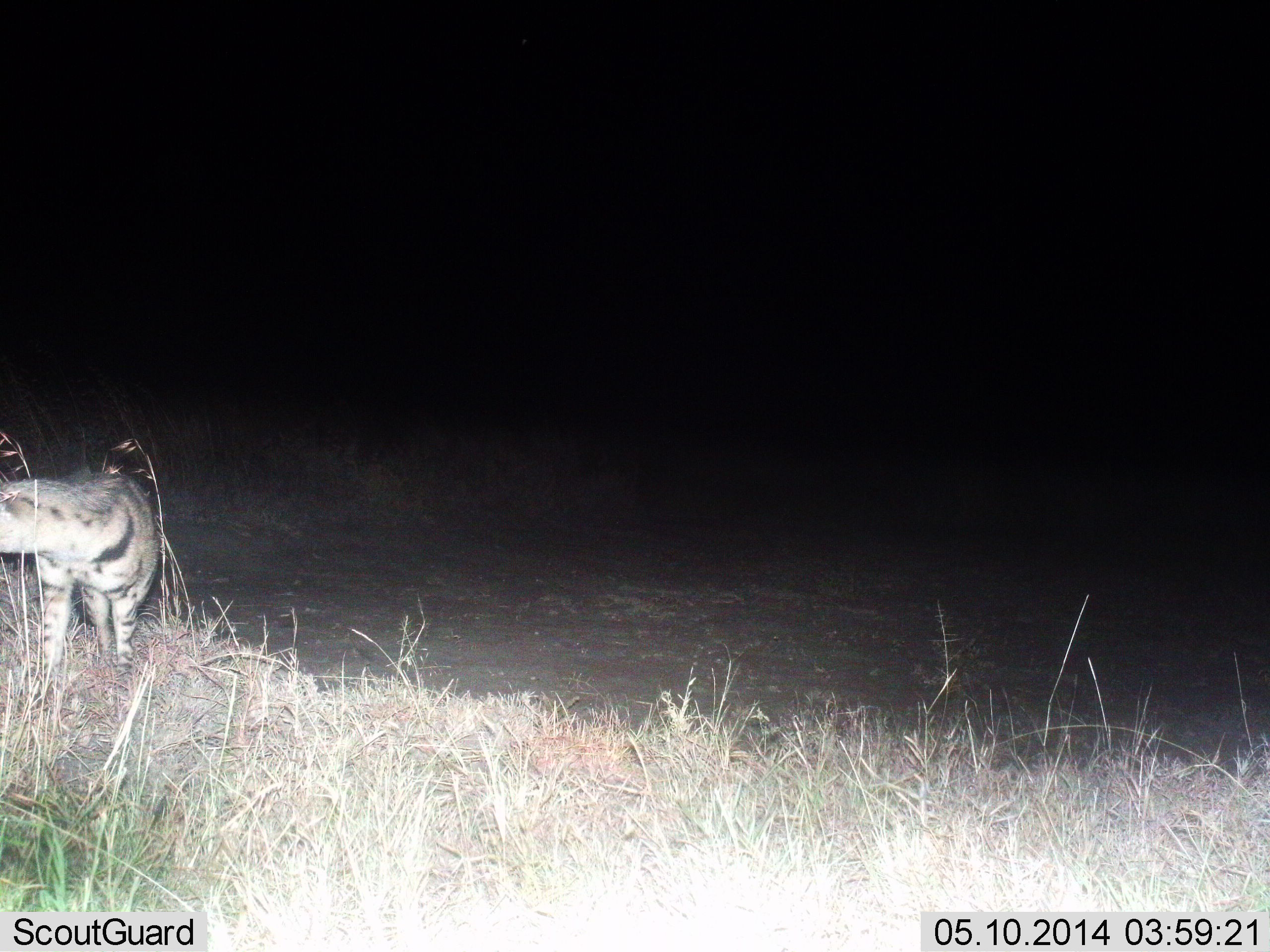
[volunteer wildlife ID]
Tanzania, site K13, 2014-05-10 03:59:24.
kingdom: Animalia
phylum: Chordata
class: Mammalia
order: Carnivora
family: Hyaenidae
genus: Proteles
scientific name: Proteles cristatus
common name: aardwolf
Aardwolf (Proteles cristatus), count 1. Behavior (volunteer vote fractions): standing 82%, resting 0%, moving 18%, interacting 0%. Young present (vote fraction): 0%. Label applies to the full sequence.